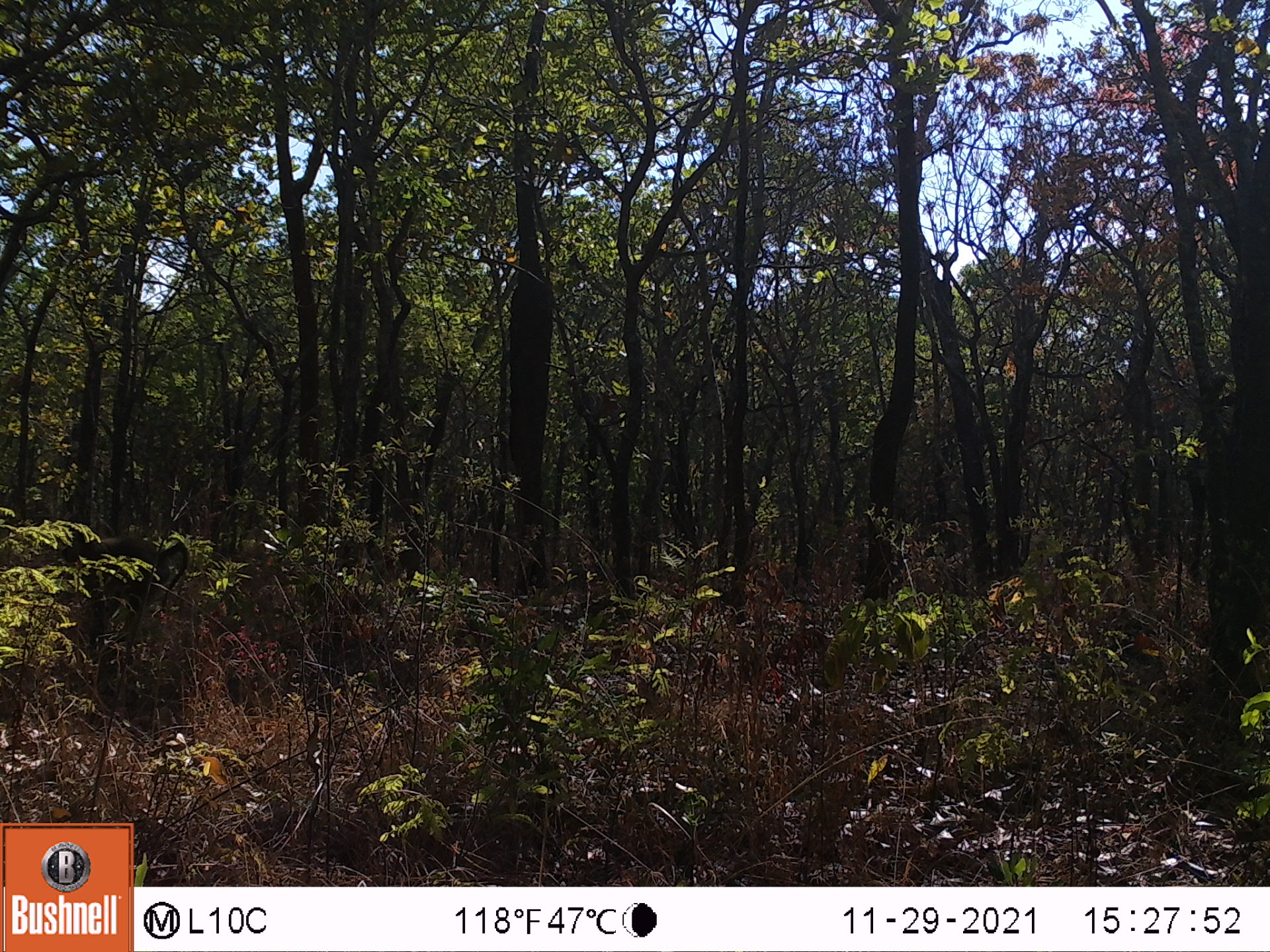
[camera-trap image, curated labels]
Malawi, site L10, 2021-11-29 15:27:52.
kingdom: Animalia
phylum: Chordata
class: Mammalia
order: Primates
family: Cercopithecidae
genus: Papio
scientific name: Papio cynocephalus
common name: yellow baboon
Yellow baboon (Papio cynocephalus), count 1.